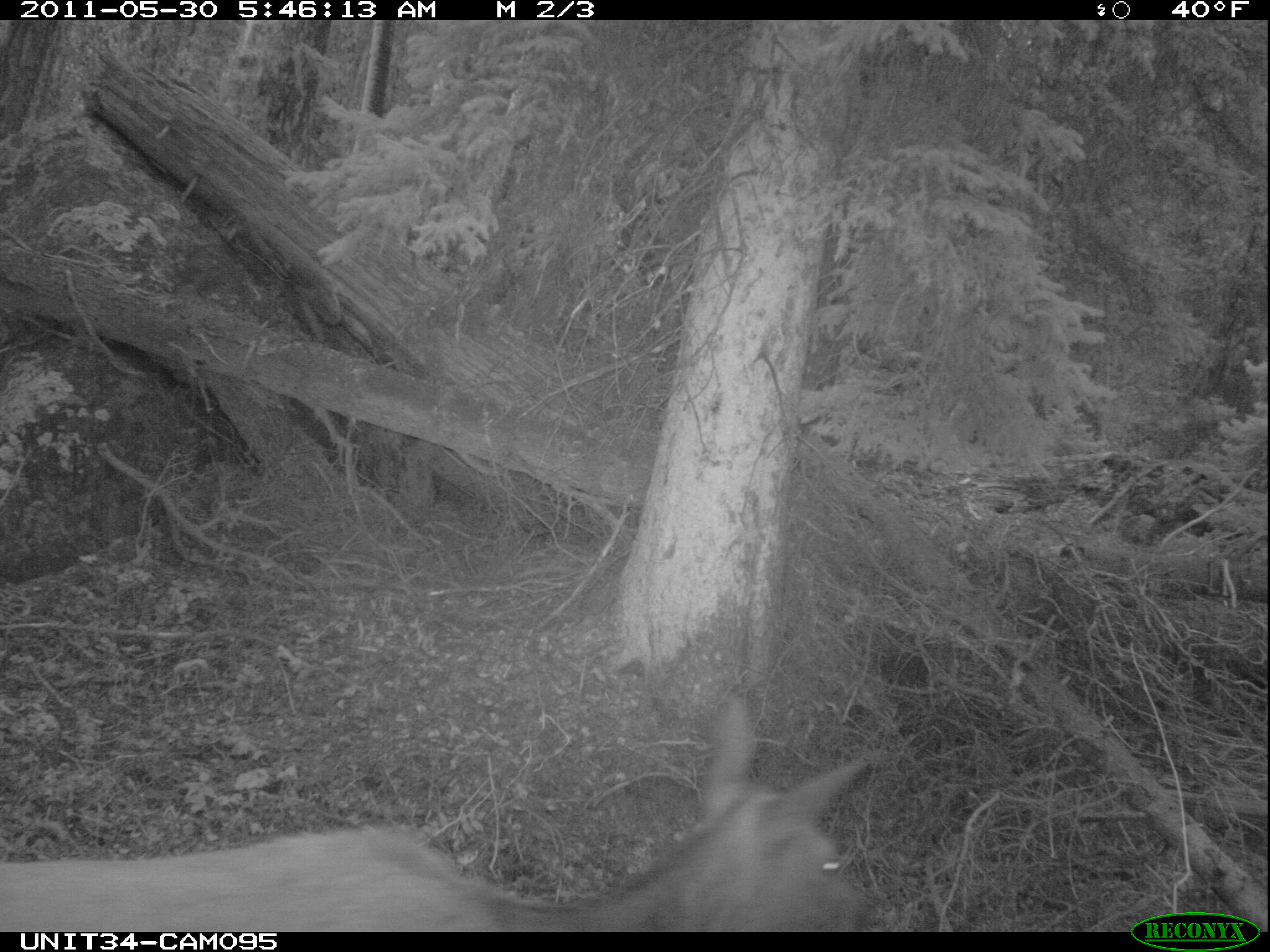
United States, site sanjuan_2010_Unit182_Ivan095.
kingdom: Animalia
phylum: Chordata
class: Mammalia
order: Artiodactyla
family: Cervidae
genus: Cervus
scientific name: Cervus elaphus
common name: red deer